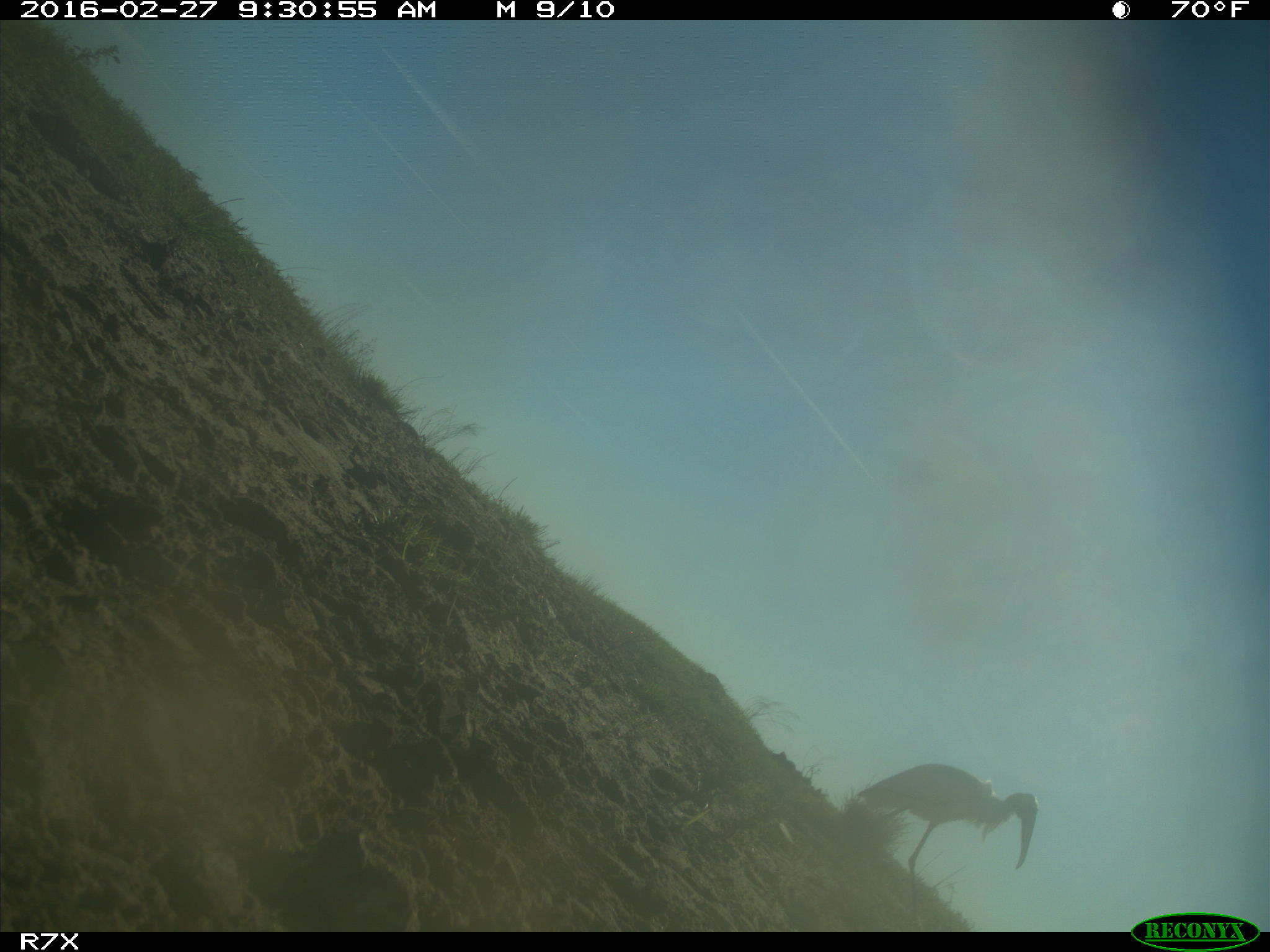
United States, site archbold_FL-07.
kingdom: Animalia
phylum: Chordata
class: Aves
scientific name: Aves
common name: birds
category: unidentified bird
Unidentified bird (birds) (Aves).